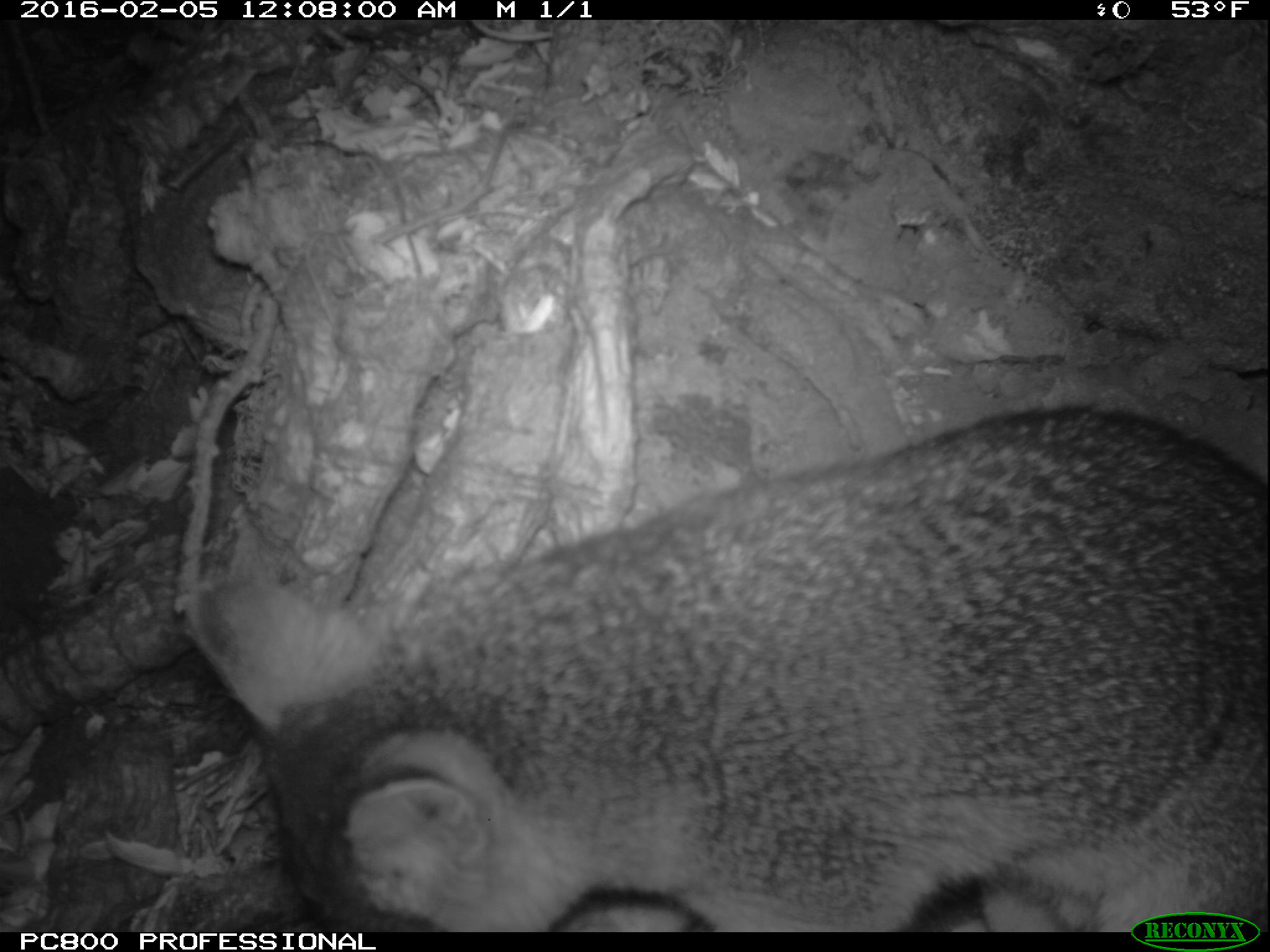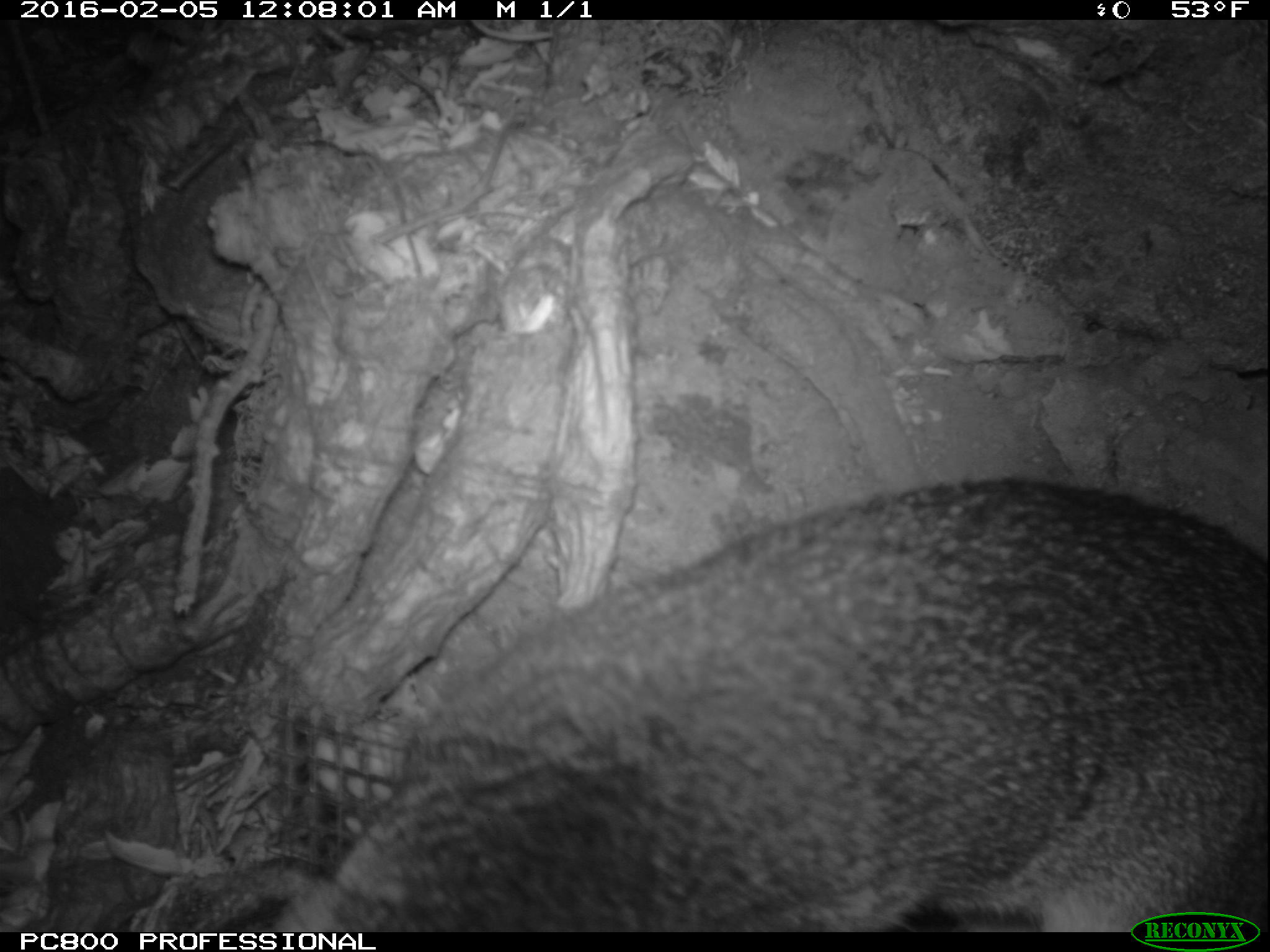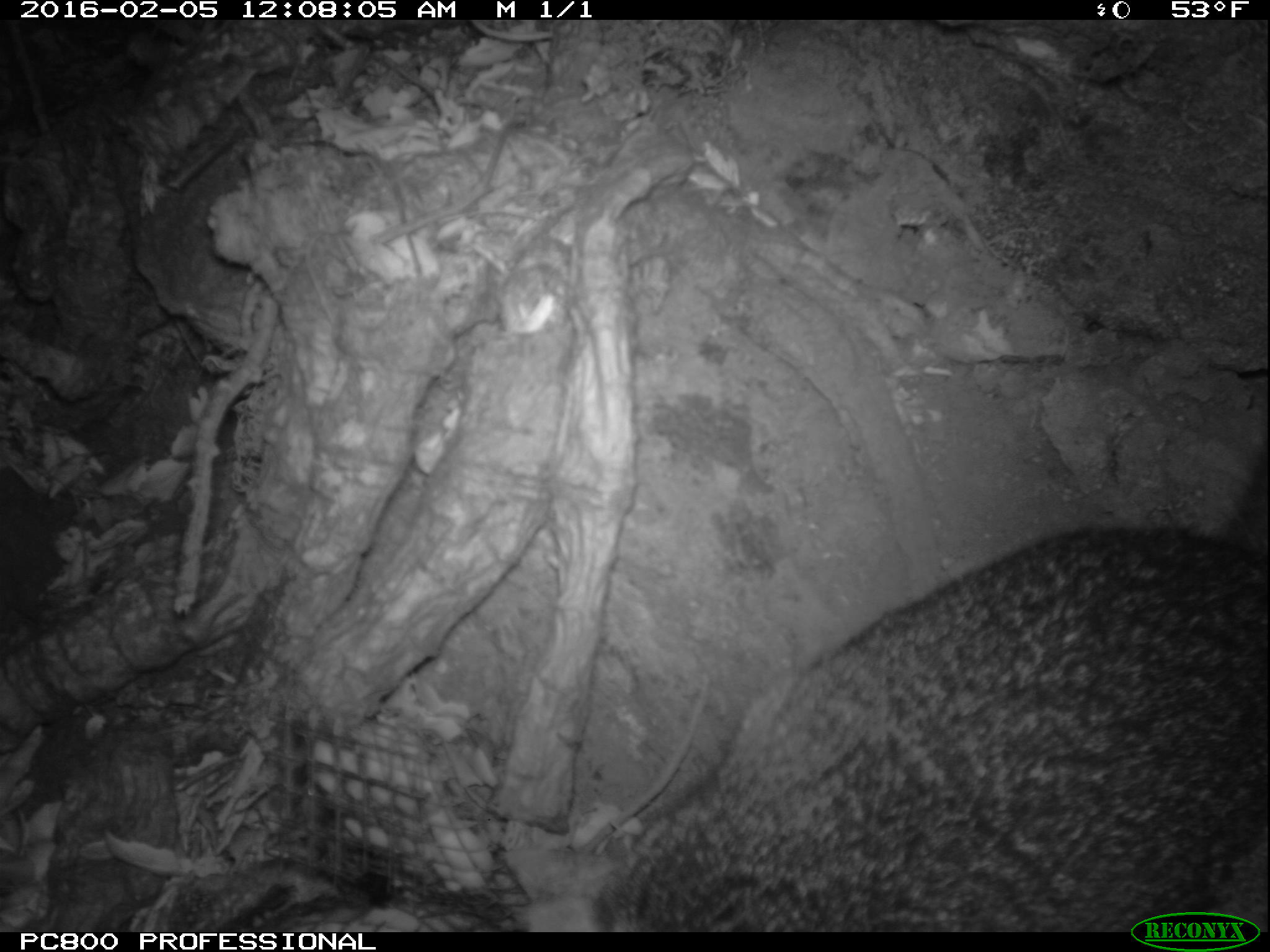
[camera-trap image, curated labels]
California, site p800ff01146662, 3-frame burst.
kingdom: Animalia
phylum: Chordata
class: Mammalia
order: Carnivora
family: Canidae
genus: Urocyon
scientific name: Urocyon littoralis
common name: island fox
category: fox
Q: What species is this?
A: Fox (island fox) (Urocyon littoralis).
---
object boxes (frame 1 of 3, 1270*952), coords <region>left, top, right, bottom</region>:
fox: <region>190, 406, 1268, 932</region>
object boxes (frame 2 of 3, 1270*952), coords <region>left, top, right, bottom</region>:
fox: <region>272, 478, 1269, 931</region>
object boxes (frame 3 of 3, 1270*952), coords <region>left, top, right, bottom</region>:
fox: <region>525, 444, 1269, 932</region>